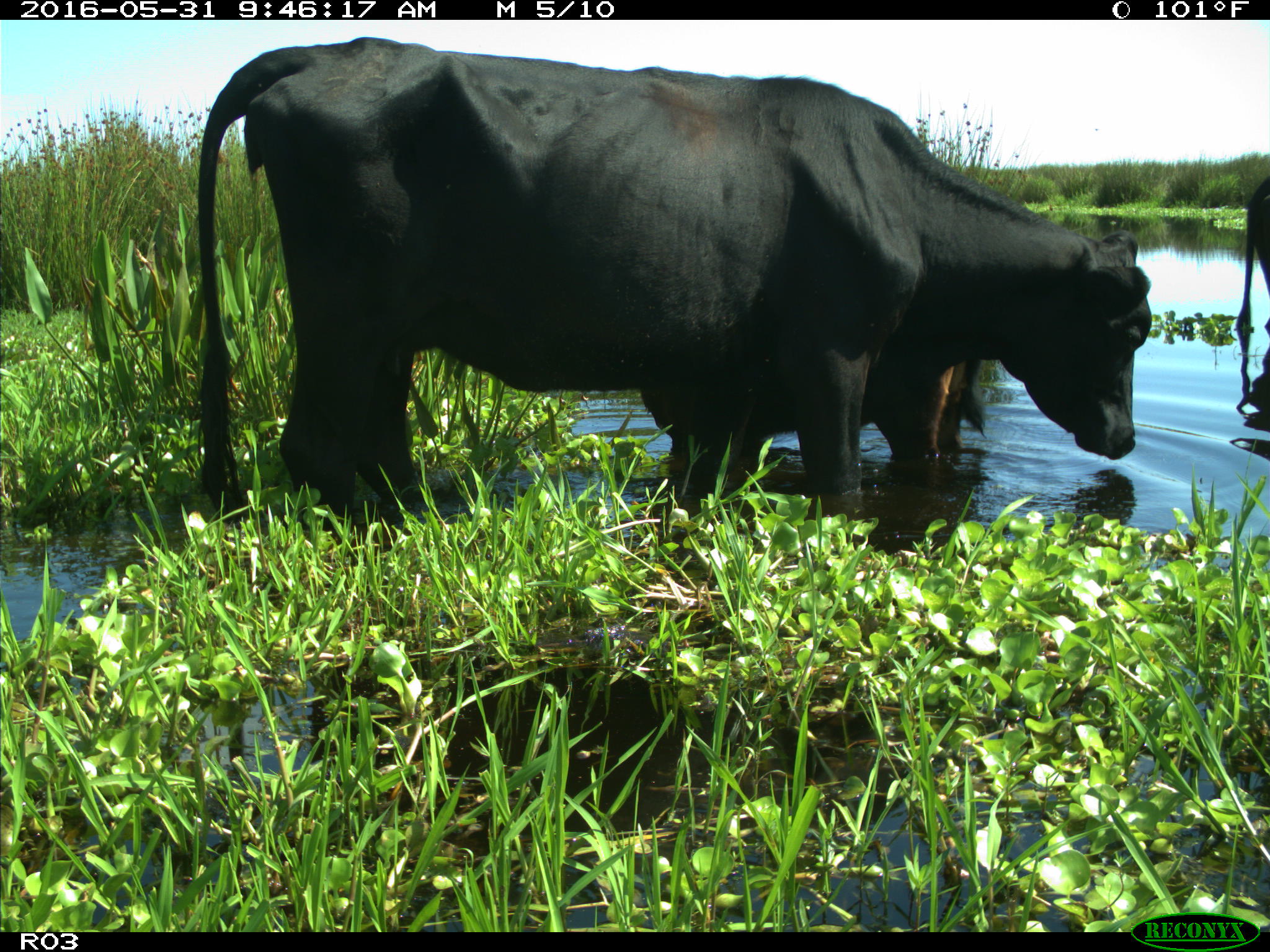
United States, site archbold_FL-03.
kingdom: Animalia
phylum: Chordata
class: Mammalia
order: Artiodactyla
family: Bovidae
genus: Bos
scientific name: Bos taurus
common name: domestic cow